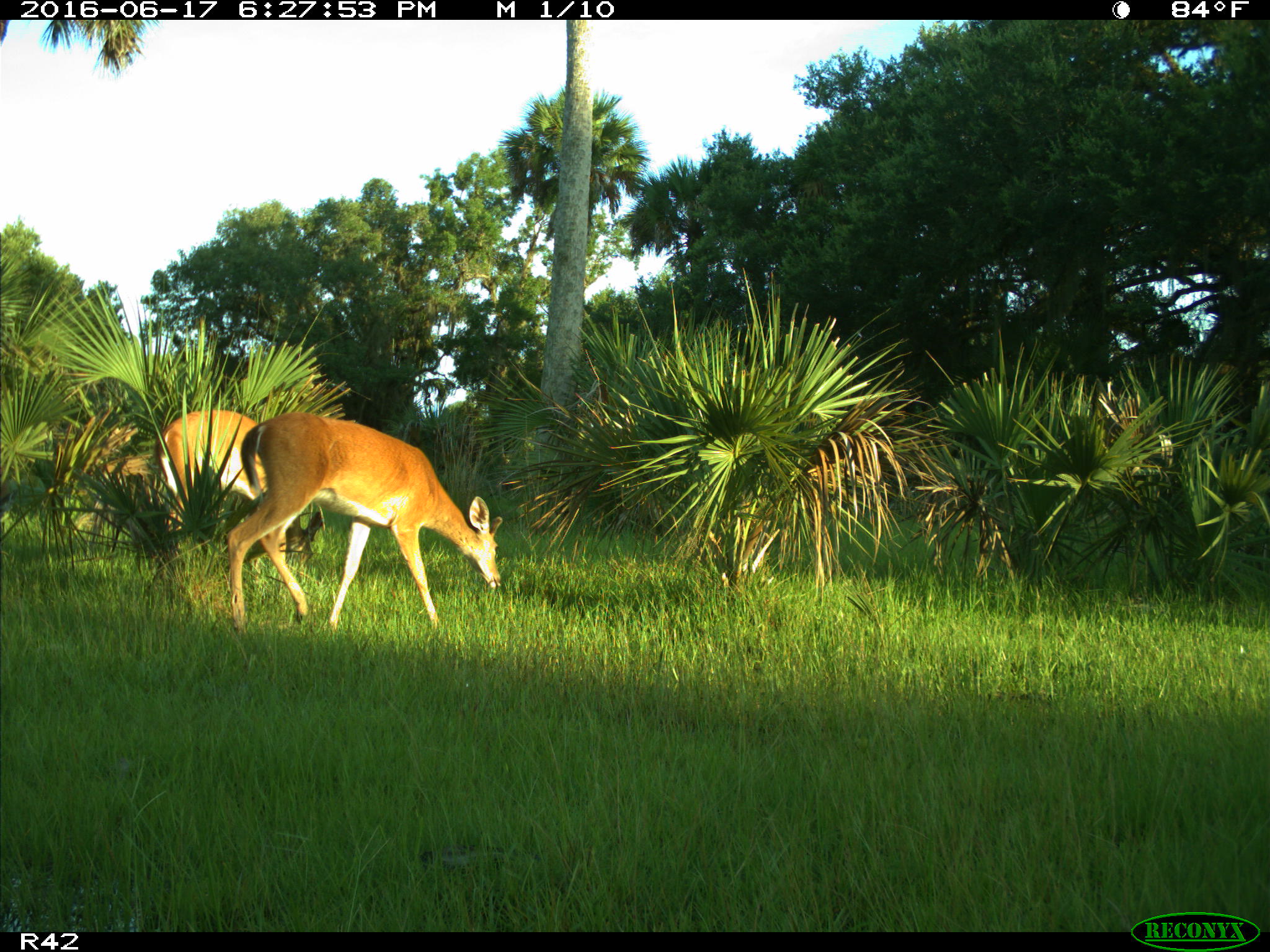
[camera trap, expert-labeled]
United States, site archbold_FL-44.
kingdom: Animalia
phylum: Chordata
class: Mammalia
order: Artiodactyla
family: Cervidae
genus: Odocoileus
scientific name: Odocoileus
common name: deer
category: unidentified deer